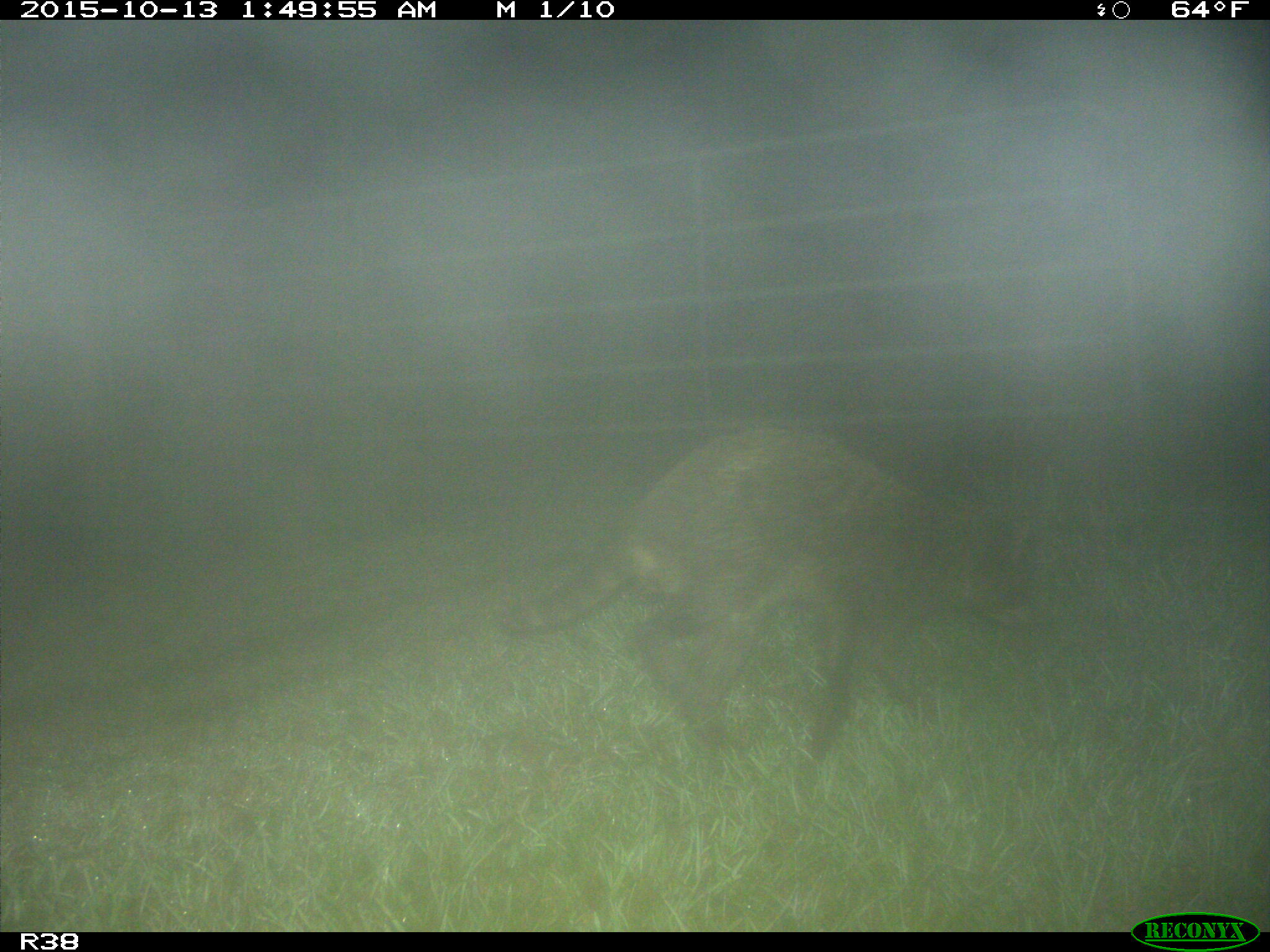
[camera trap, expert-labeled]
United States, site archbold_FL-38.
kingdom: Animalia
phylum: Chordata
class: Mammalia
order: Carnivora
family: Procyonidae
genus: Procyon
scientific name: Procyon lotor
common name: common raccoon